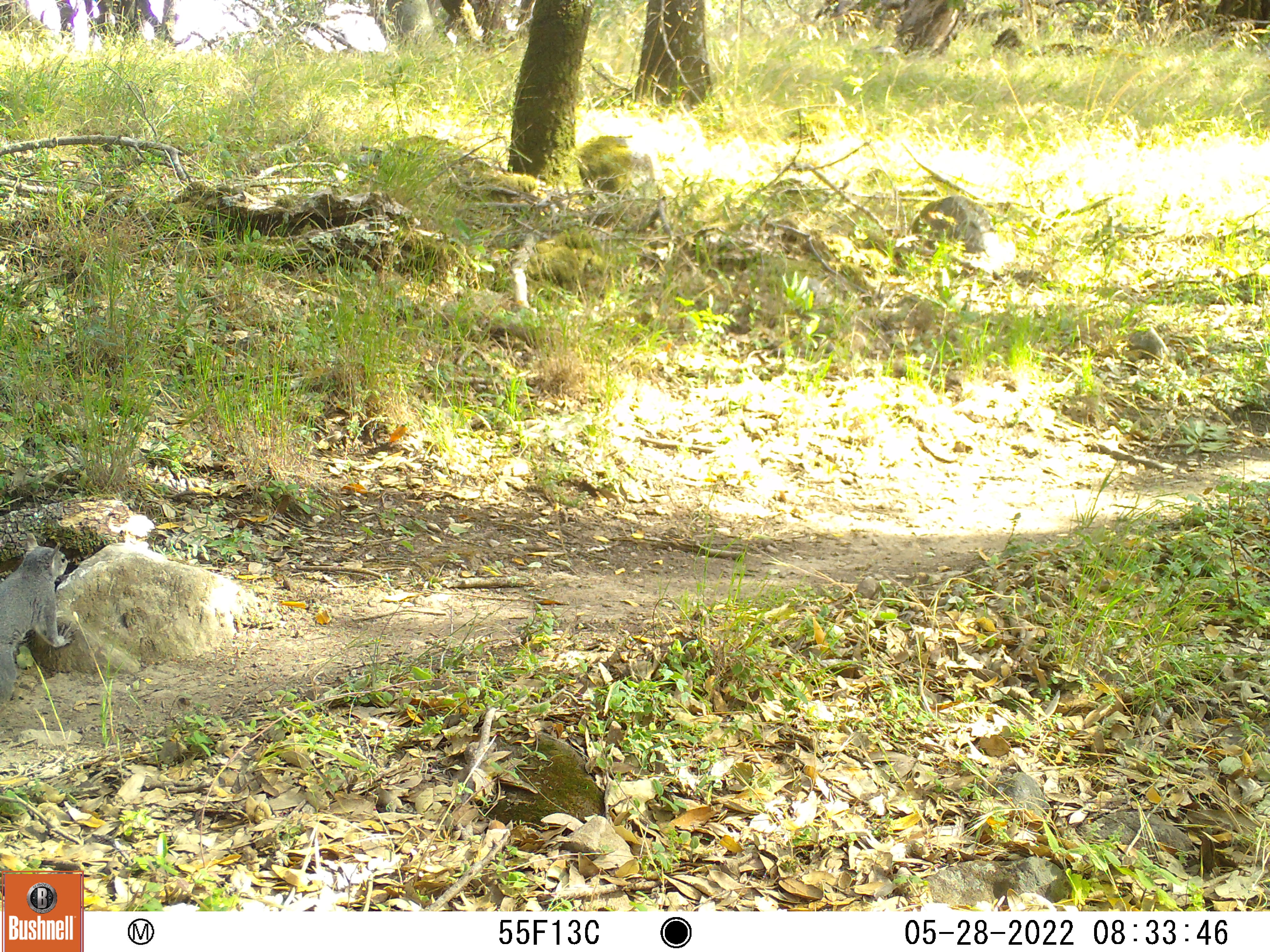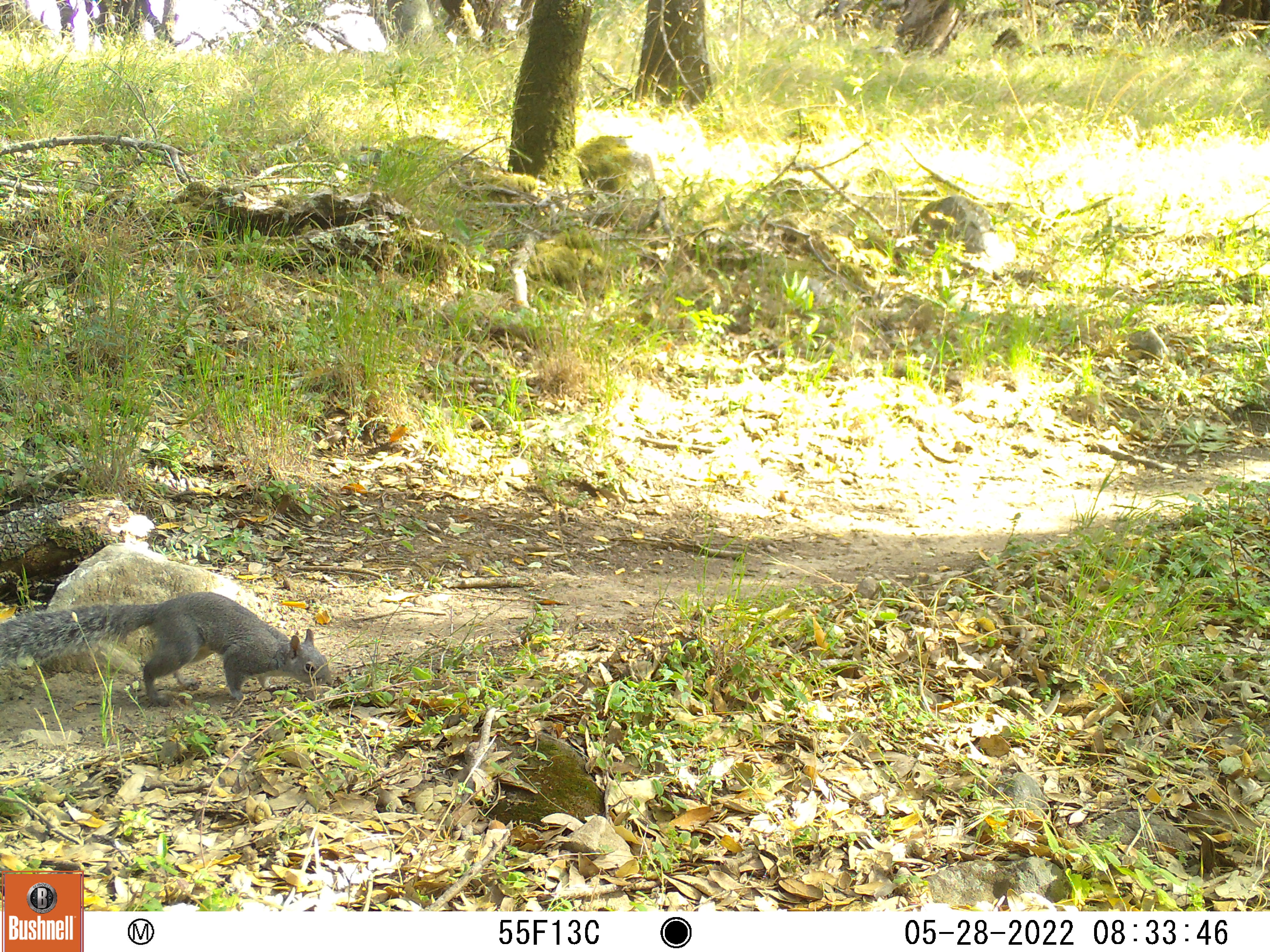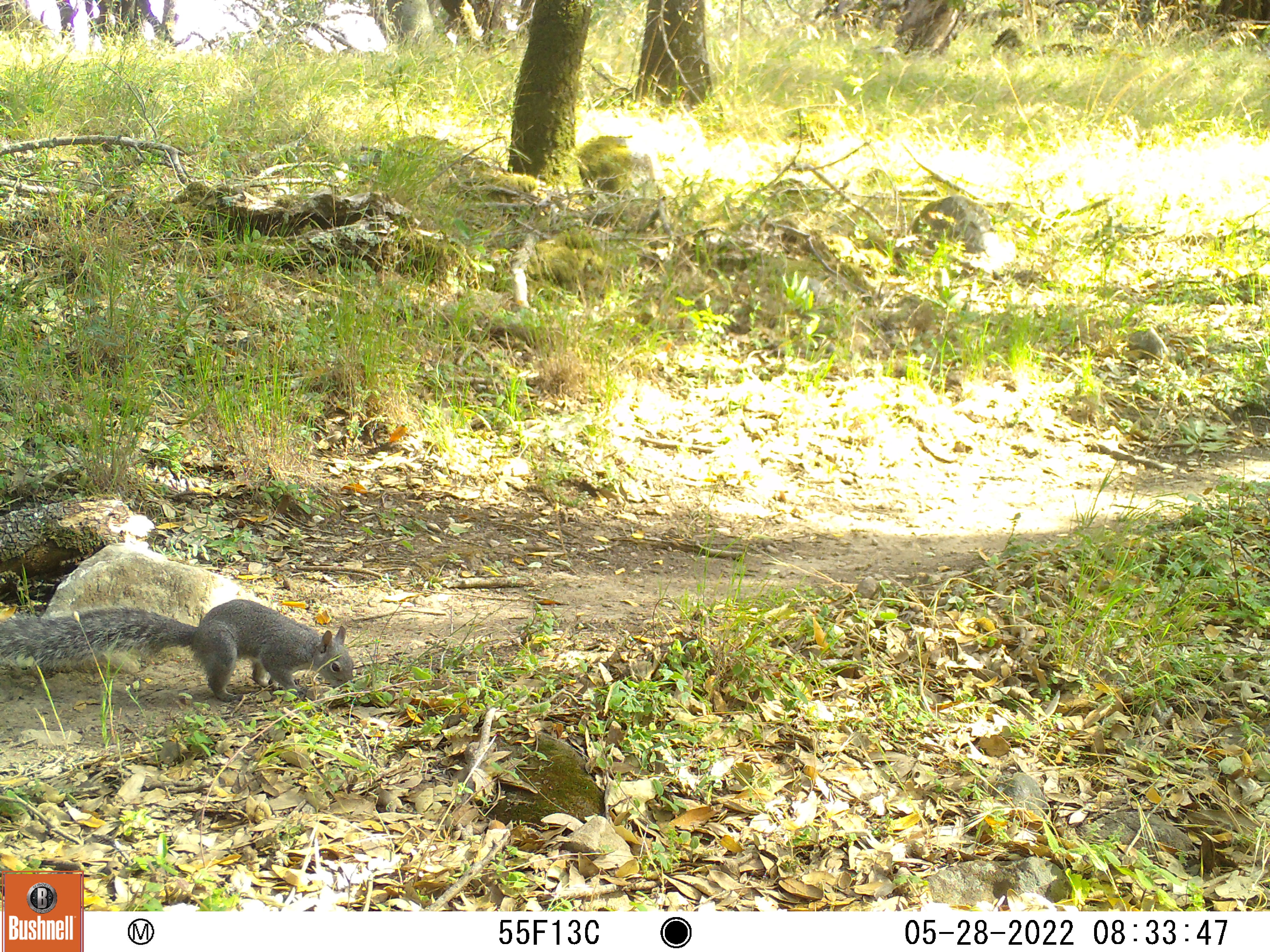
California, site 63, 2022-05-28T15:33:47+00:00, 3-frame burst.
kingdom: Animalia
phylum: Chordata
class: Mammalia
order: Rodentia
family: Sciuridae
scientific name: Sciuridae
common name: squirrel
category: unknown squirrel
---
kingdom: Animalia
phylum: Chordata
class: Mammalia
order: Rodentia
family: Sciuridae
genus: Sciurus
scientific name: Sciurus griseus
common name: western gray squirrel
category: western grey squirrel